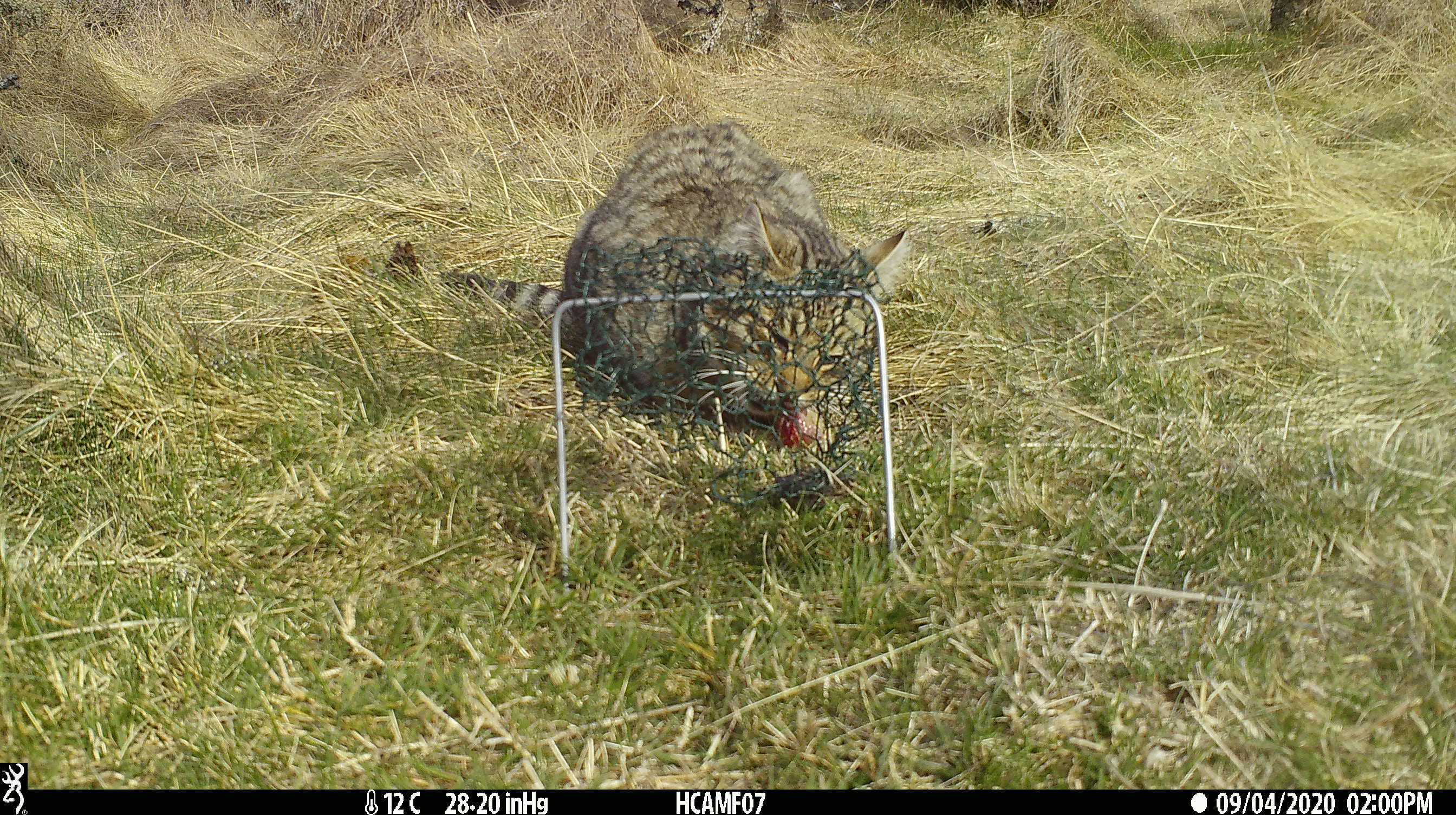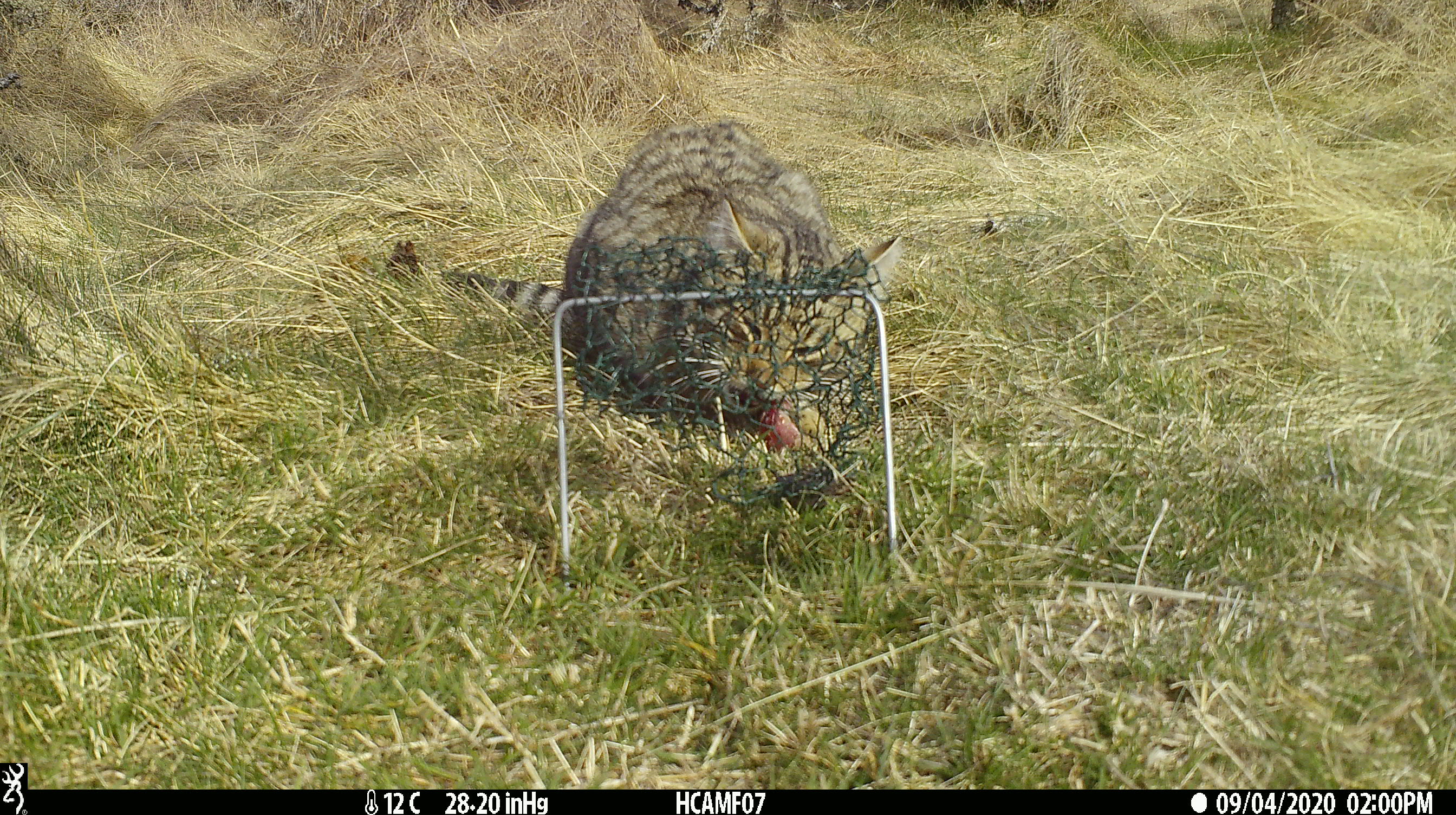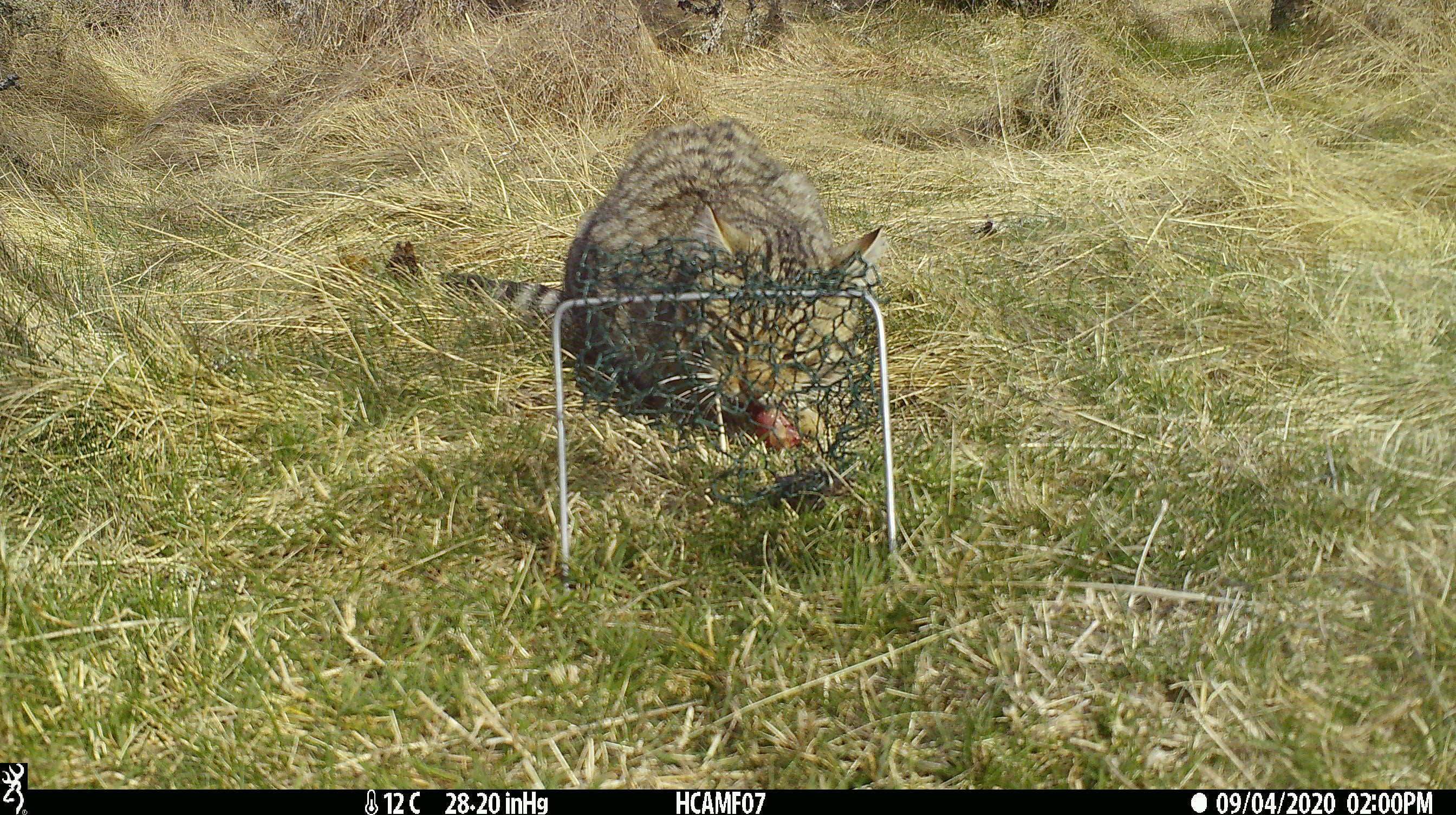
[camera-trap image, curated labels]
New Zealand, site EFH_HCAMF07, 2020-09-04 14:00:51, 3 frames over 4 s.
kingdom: Animalia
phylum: Chordata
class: Mammalia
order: Carnivora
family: Felidae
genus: Felis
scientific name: Felis catus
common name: domestic cat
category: cat